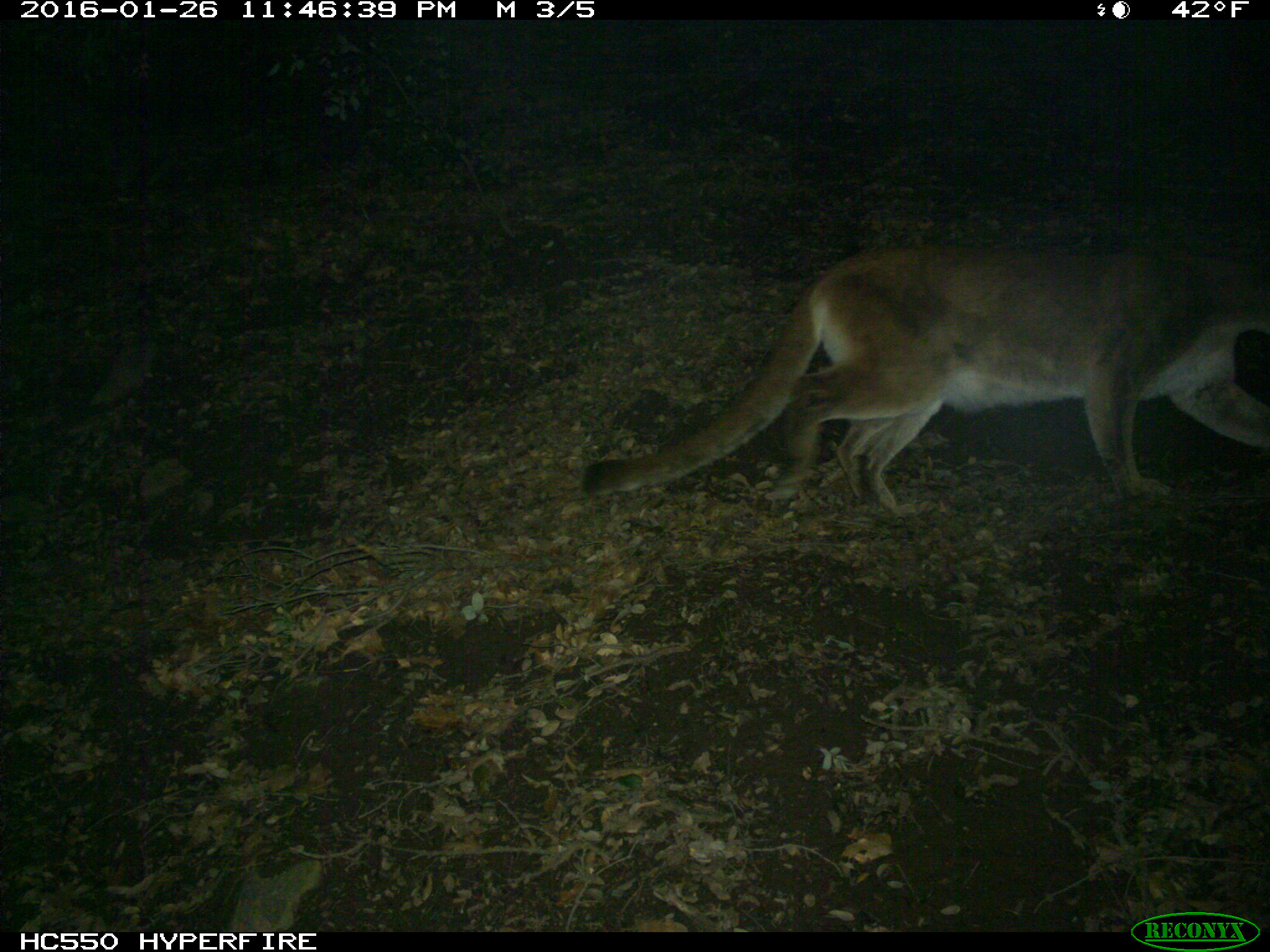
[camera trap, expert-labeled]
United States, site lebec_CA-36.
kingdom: Animalia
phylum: Chordata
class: Mammalia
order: Carnivora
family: Felidae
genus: Puma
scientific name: Puma concolor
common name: mountain lion